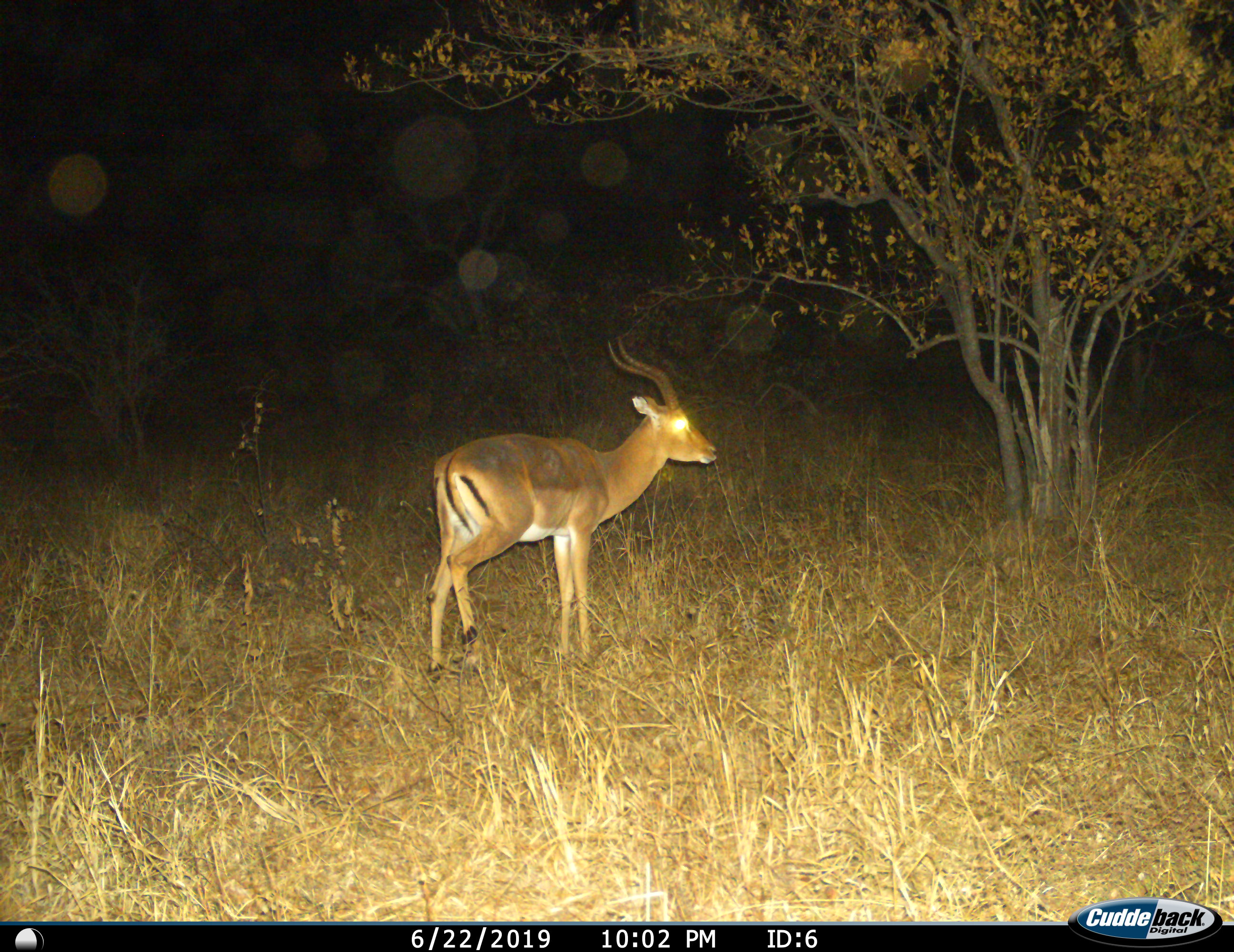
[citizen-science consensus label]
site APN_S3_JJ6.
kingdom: Animalia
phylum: Chordata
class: Mammalia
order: Artiodactyla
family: Bovidae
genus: Aepyceros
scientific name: Aepyceros melampus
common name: impala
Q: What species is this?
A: Impala (Aepyceros melampus).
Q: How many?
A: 1.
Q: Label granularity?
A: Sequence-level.